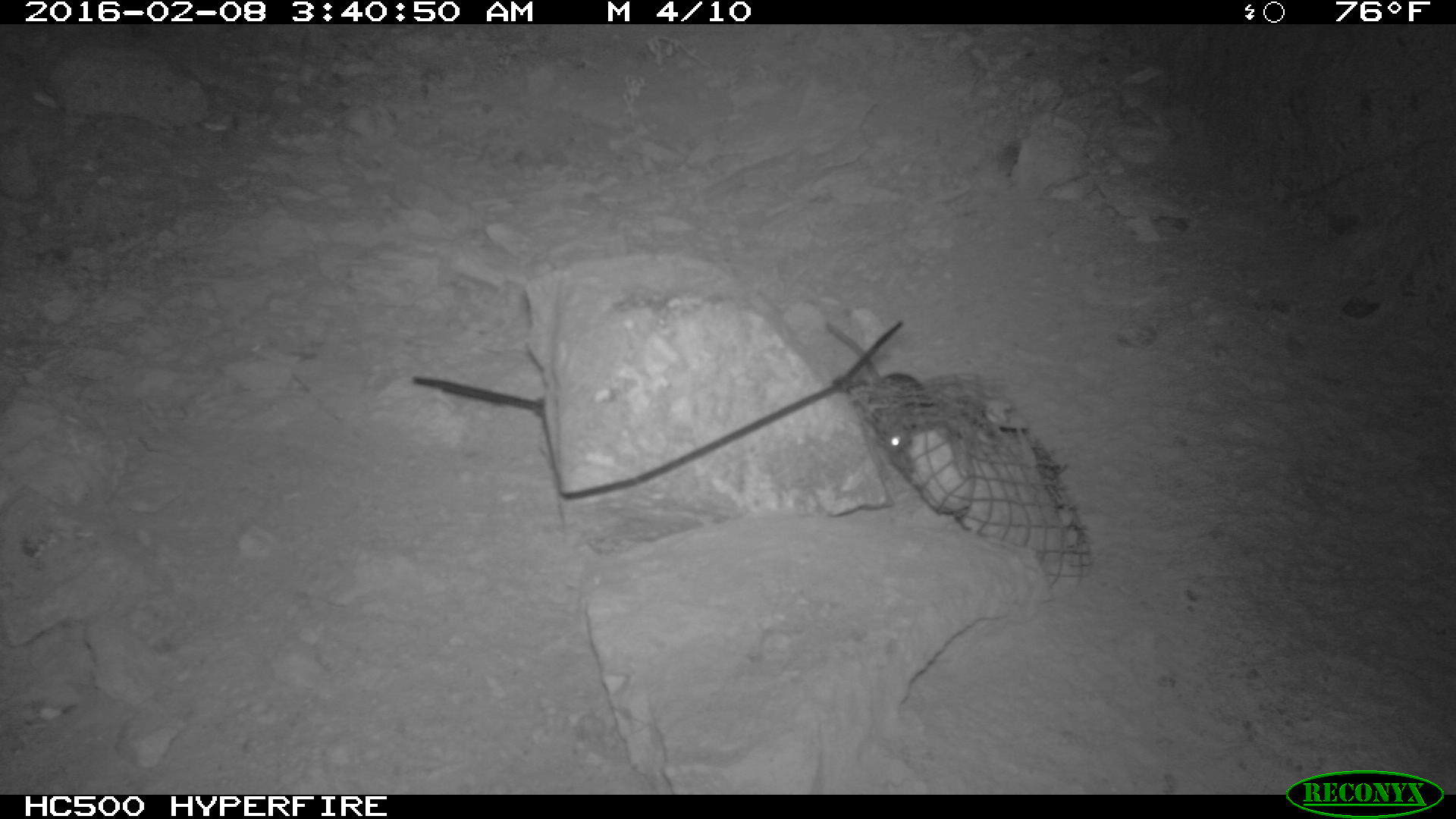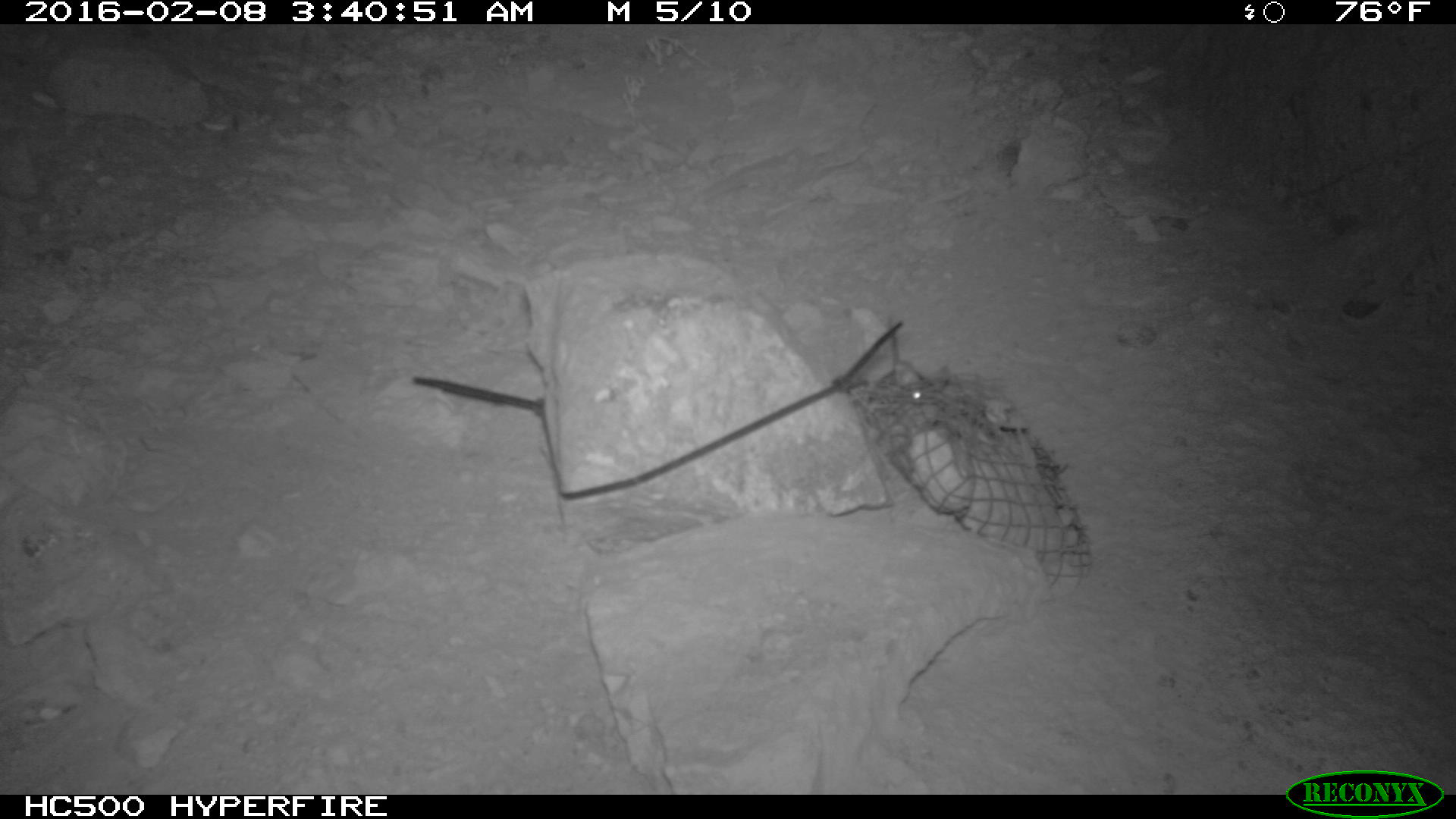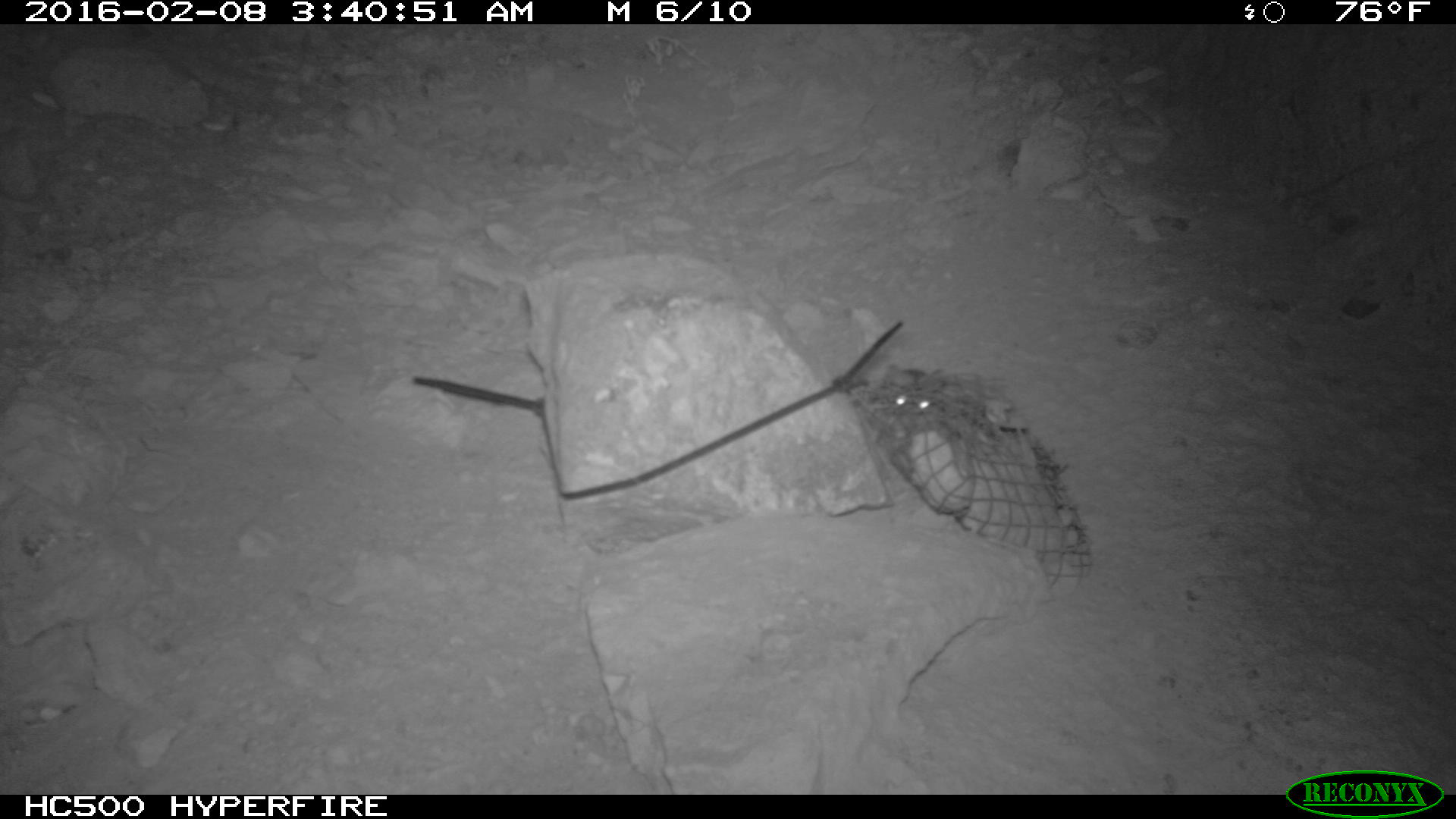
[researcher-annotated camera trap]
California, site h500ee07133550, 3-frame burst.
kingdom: Animalia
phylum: Chordata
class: Mammalia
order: Rodentia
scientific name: Rodentia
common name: rodent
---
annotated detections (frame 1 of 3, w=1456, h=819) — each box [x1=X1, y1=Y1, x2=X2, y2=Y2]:
rodent: [x1=821, y1=316, x2=930, y2=449]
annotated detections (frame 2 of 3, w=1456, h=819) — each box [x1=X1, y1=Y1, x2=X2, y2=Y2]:
rodent: [x1=868, y1=359, x2=940, y2=406]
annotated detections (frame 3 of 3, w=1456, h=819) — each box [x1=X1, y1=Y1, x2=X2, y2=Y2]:
rodent: [x1=882, y1=366, x2=951, y2=415]